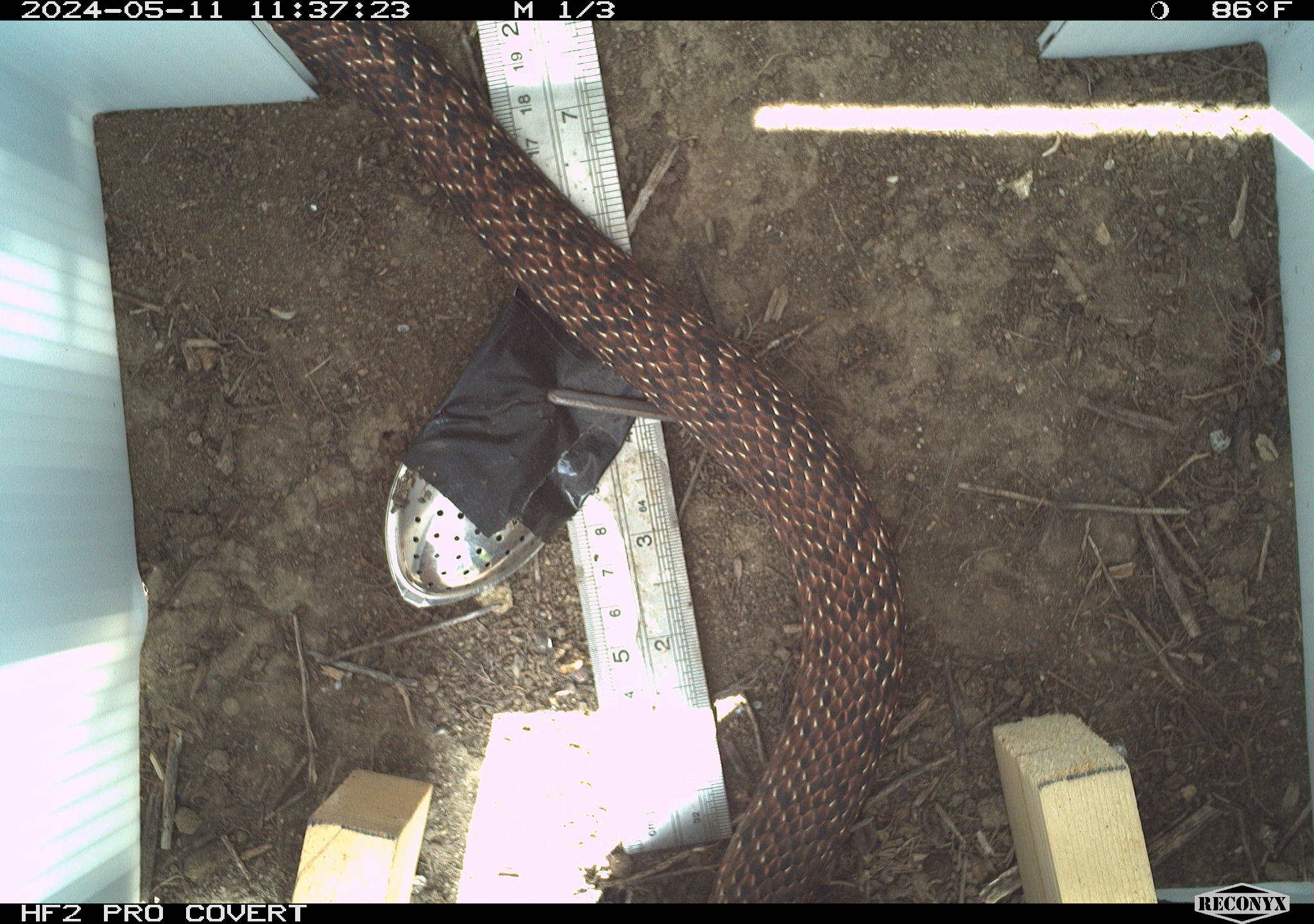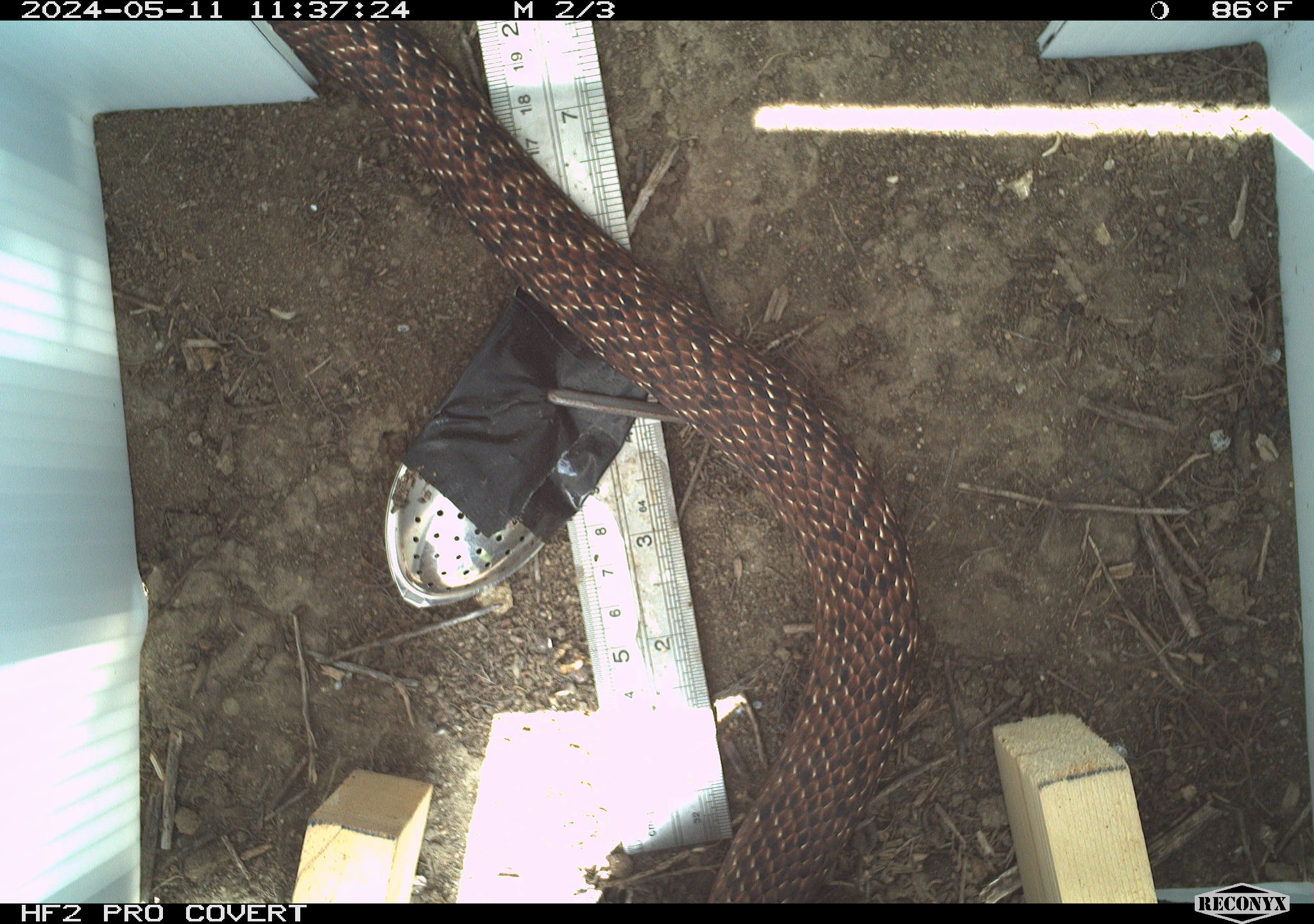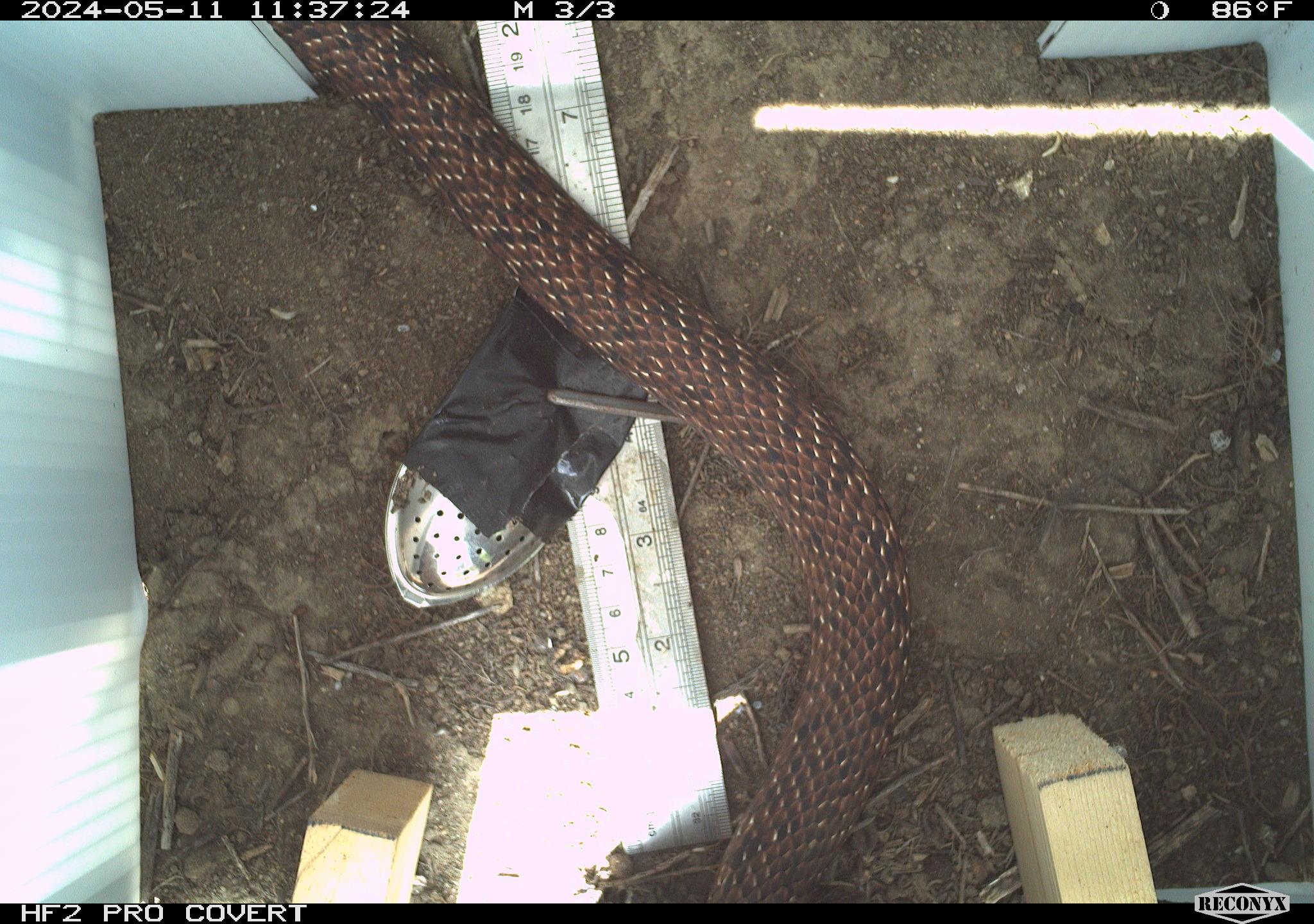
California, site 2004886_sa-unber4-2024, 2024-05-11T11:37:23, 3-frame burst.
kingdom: Animalia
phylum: Chordata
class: Reptilia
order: Squamata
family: Colubridae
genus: Masticophis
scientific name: Masticophis flagellum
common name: coachwhip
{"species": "coachwhip (Masticophis flagellum)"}